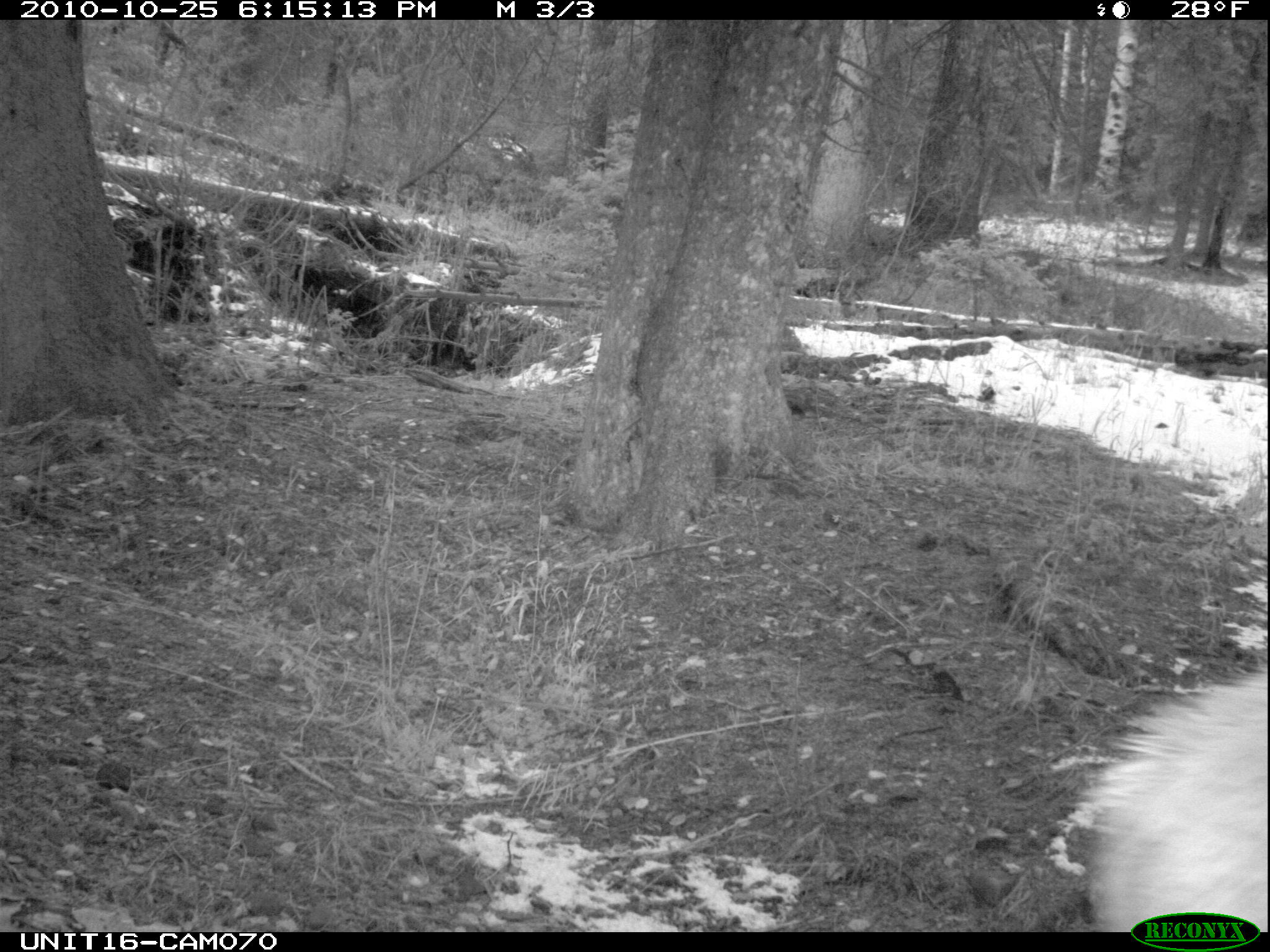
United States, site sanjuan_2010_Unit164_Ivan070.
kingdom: Animalia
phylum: Chordata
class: Mammalia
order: Artiodactyla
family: Cervidae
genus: Cervus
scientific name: Cervus elaphus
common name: red deer